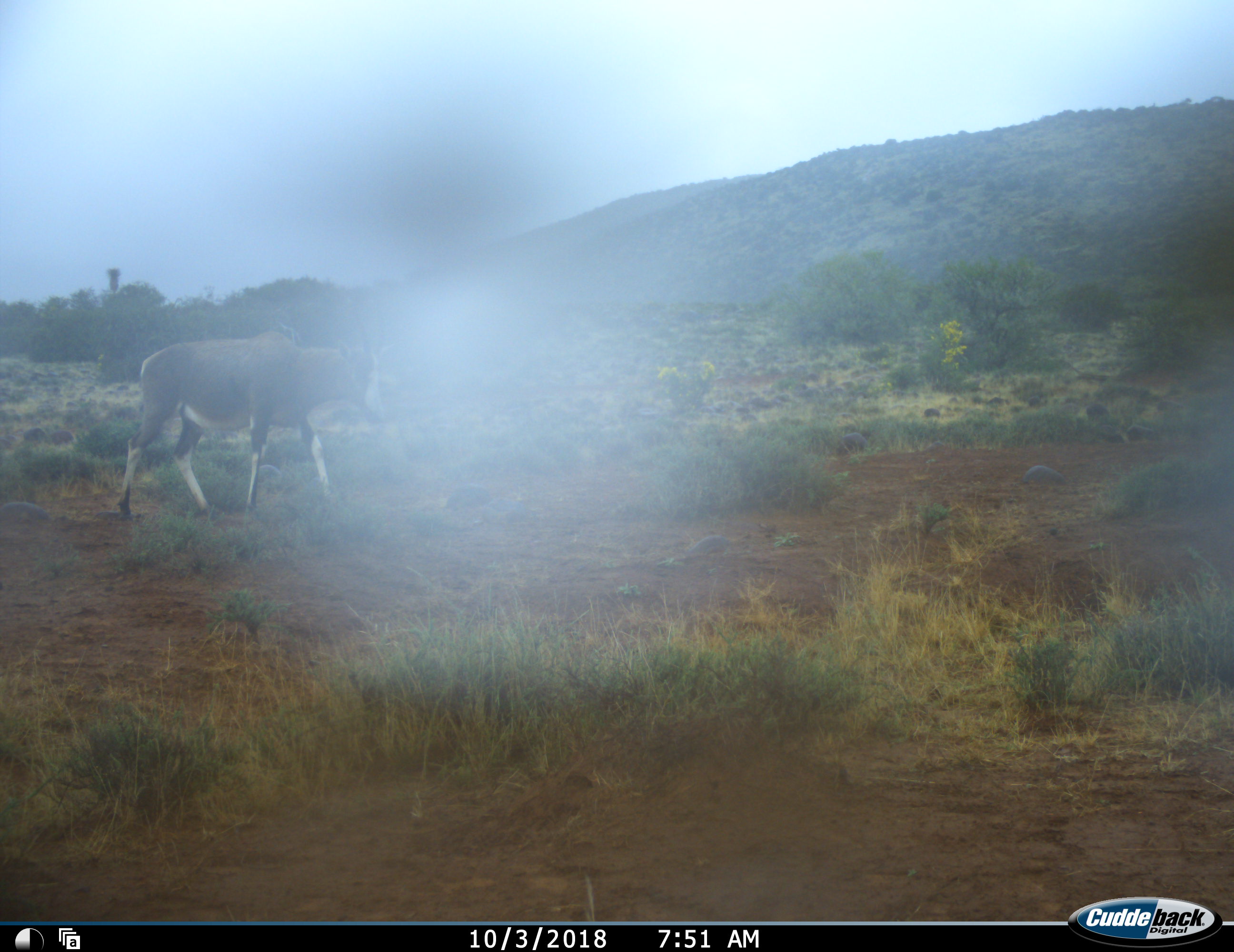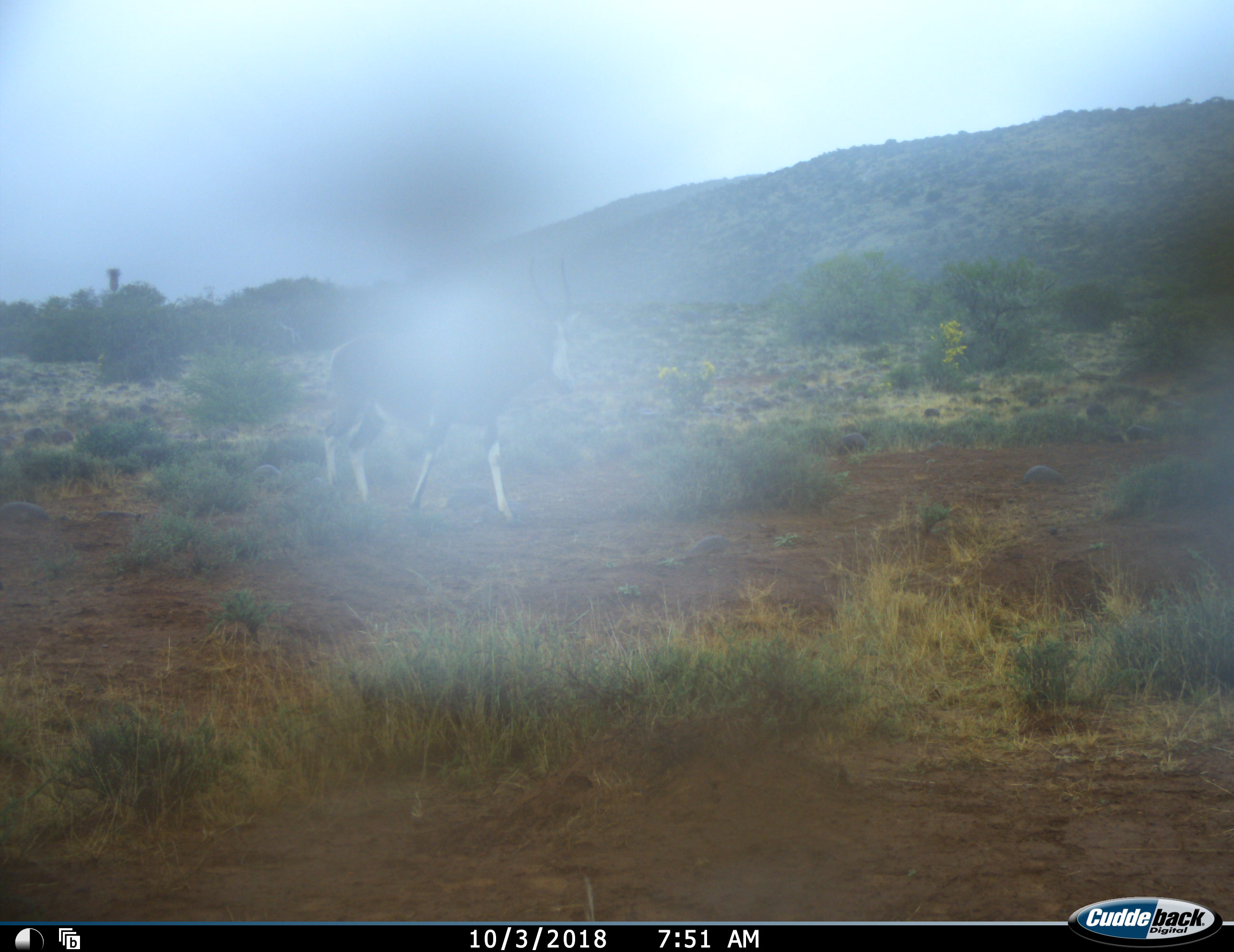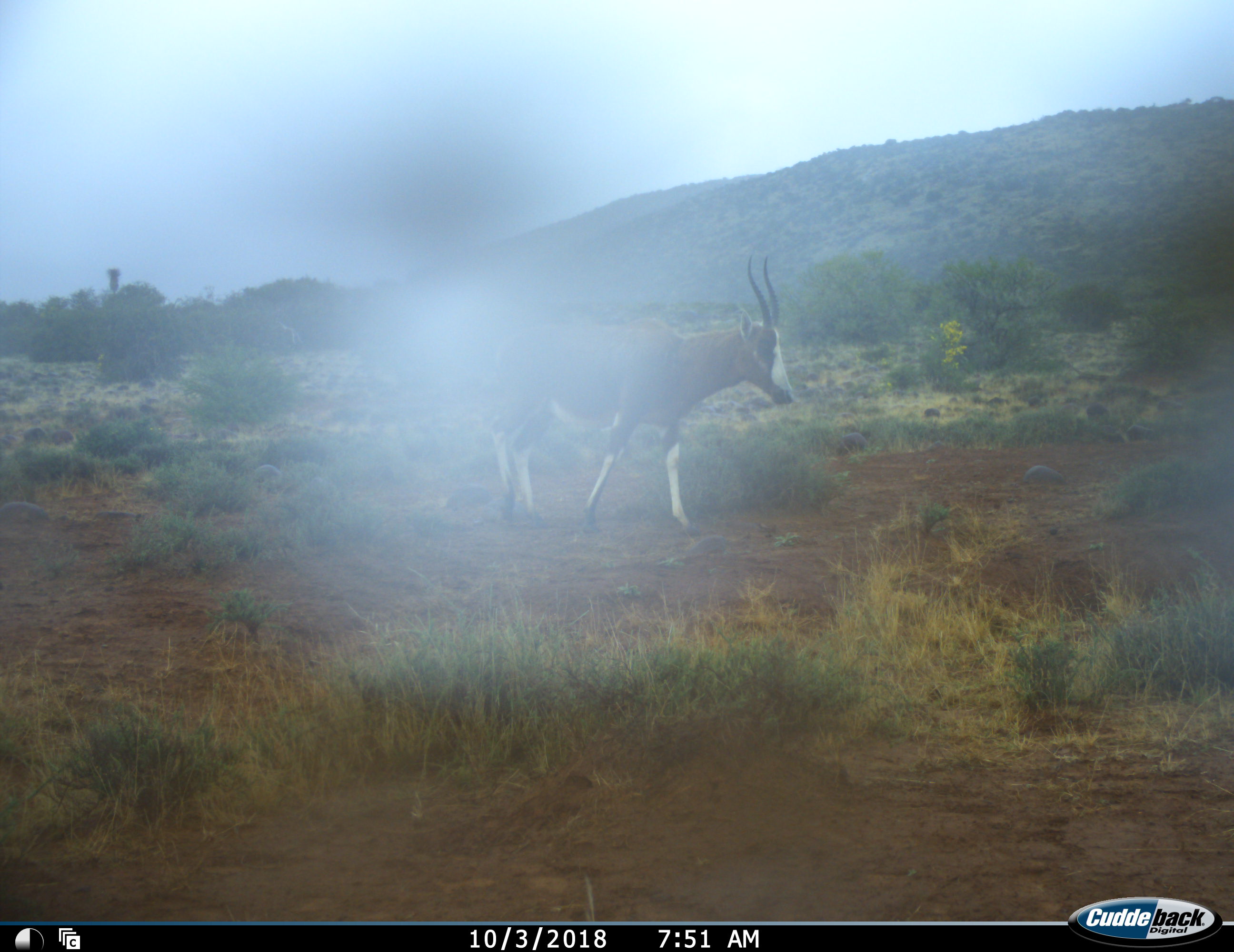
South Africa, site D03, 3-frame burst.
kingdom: Animalia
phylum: Chordata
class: Mammalia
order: Artiodactyla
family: Bovidae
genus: Damaliscus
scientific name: Damaliscus pygargus phillipsi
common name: blesbok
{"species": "blesbok (Damaliscus pygargus phillipsi)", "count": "1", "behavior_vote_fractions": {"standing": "0%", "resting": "0%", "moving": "100%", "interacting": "0%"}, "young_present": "0%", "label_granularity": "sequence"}